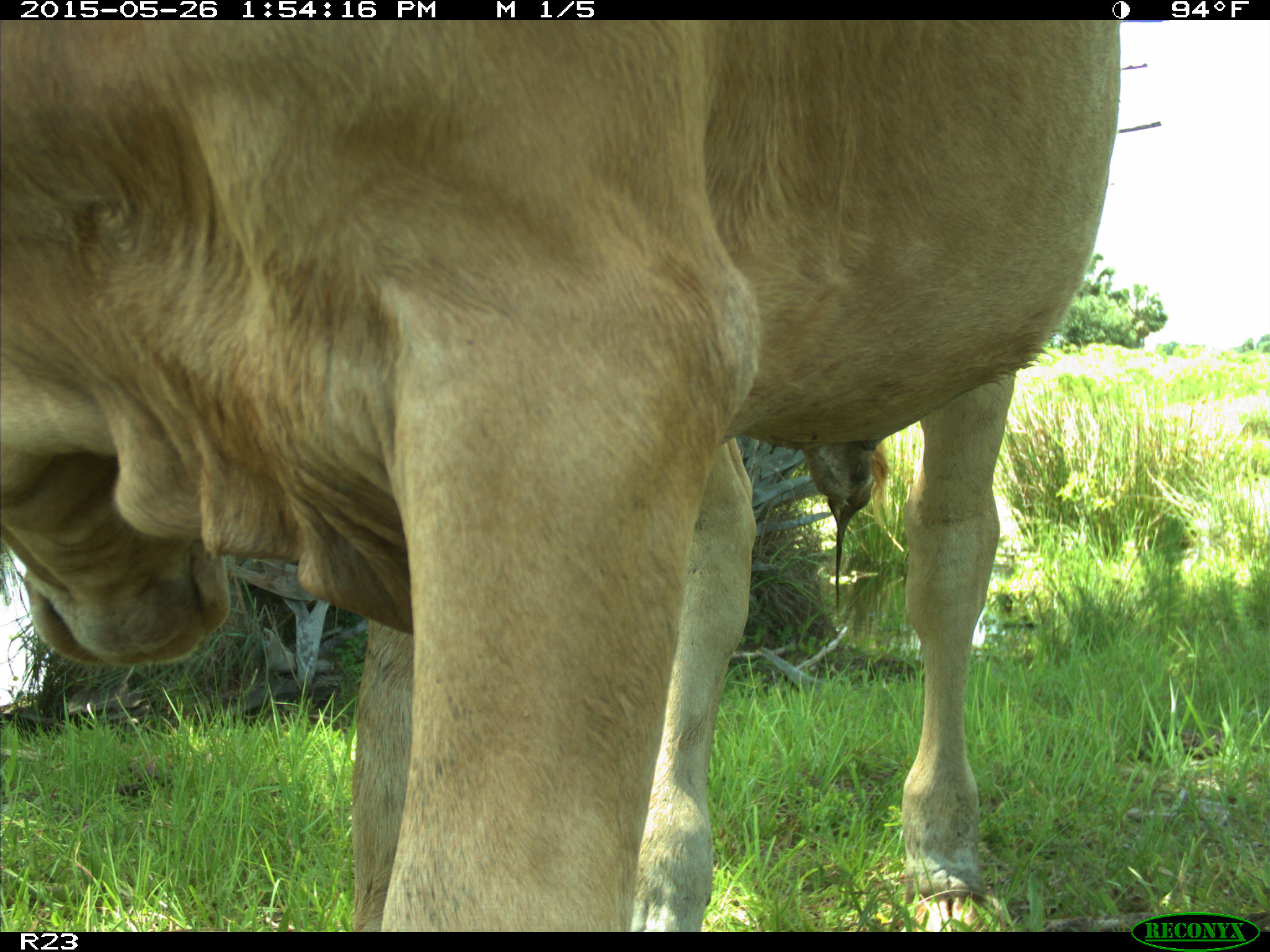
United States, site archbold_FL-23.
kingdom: Animalia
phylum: Chordata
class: Mammalia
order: Artiodactyla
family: Bovidae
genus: Bos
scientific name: Bos taurus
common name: domestic cow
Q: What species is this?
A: Bos taurus (domestic cow).